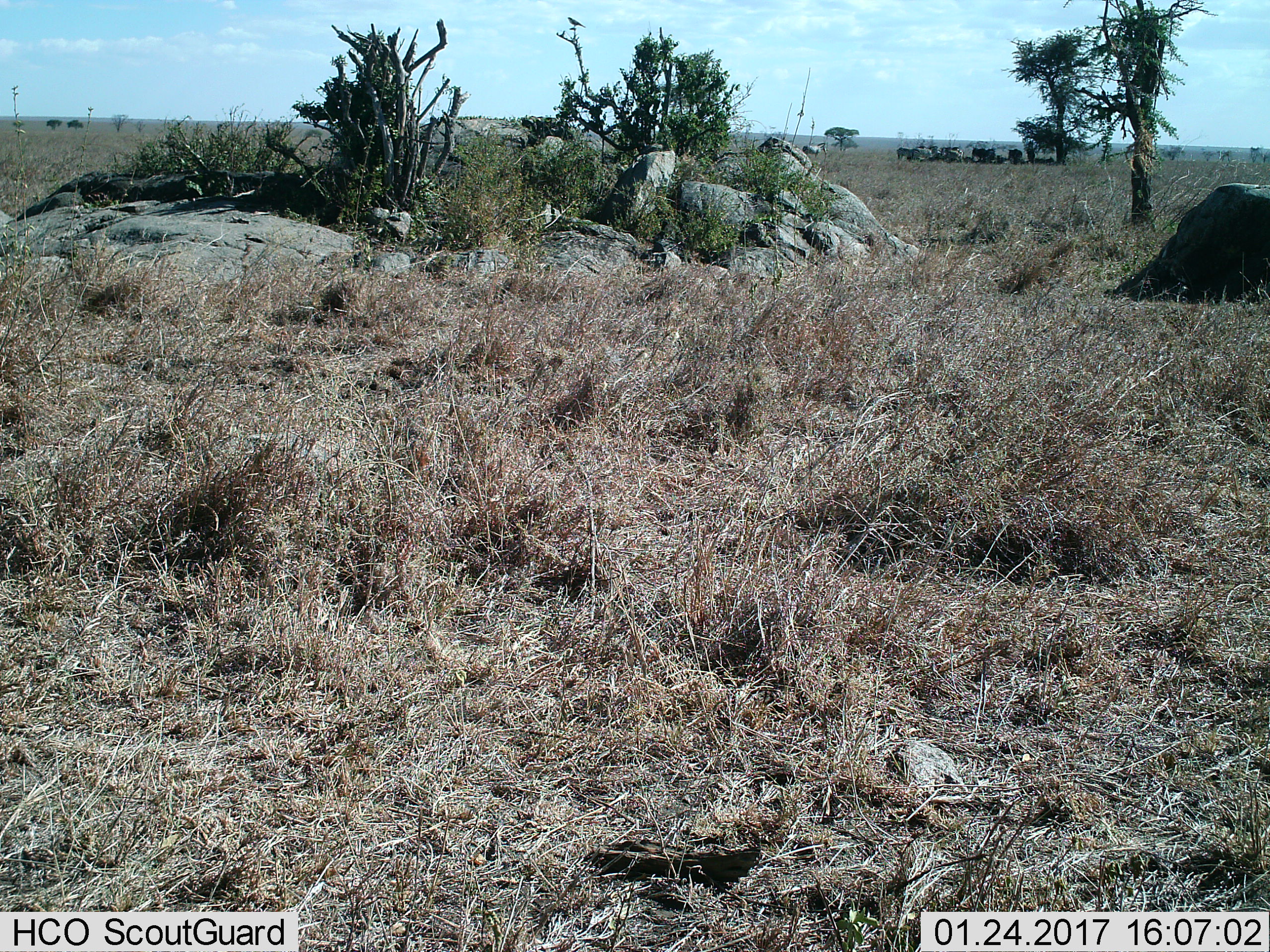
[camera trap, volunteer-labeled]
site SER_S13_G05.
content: unidentified animal